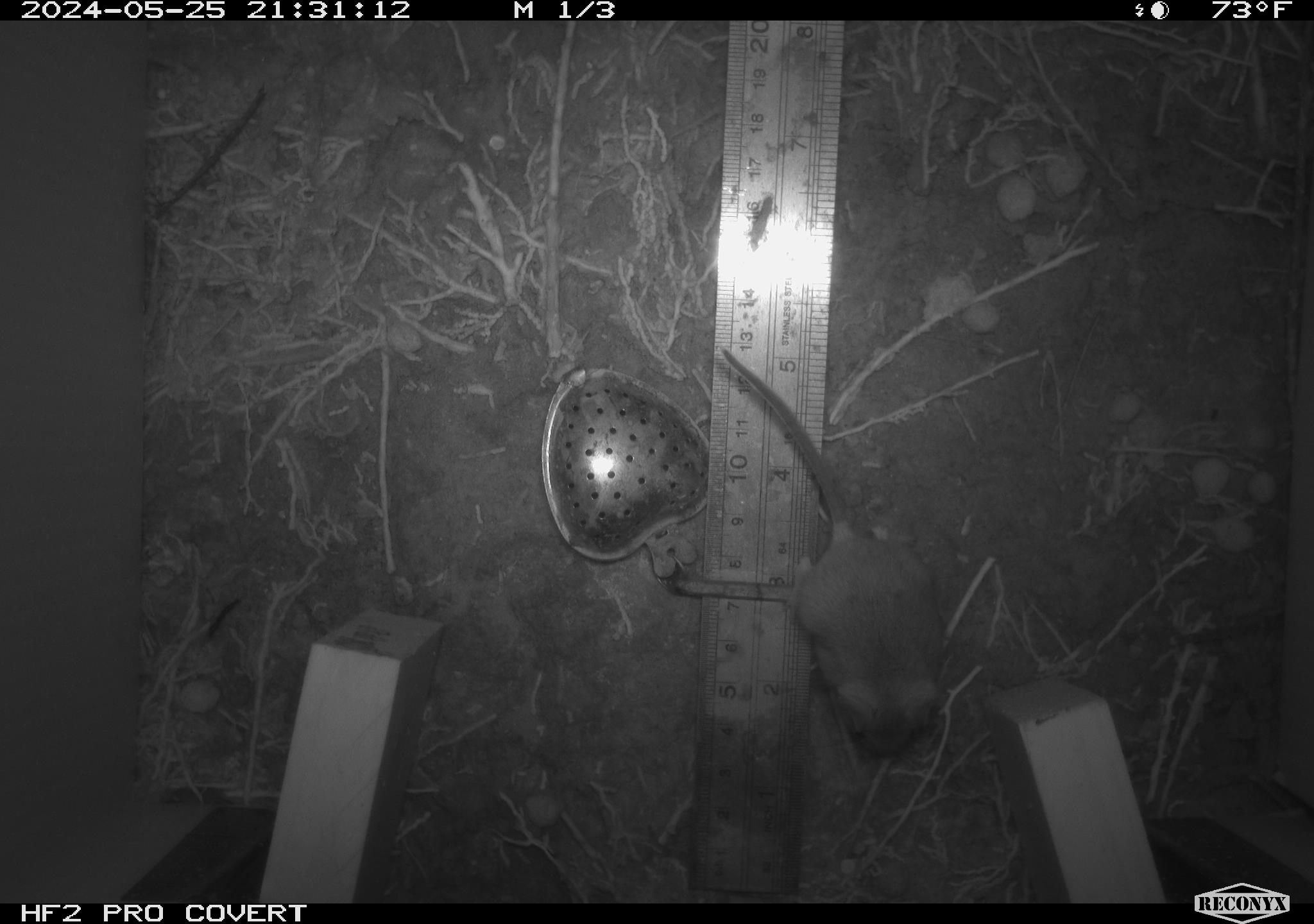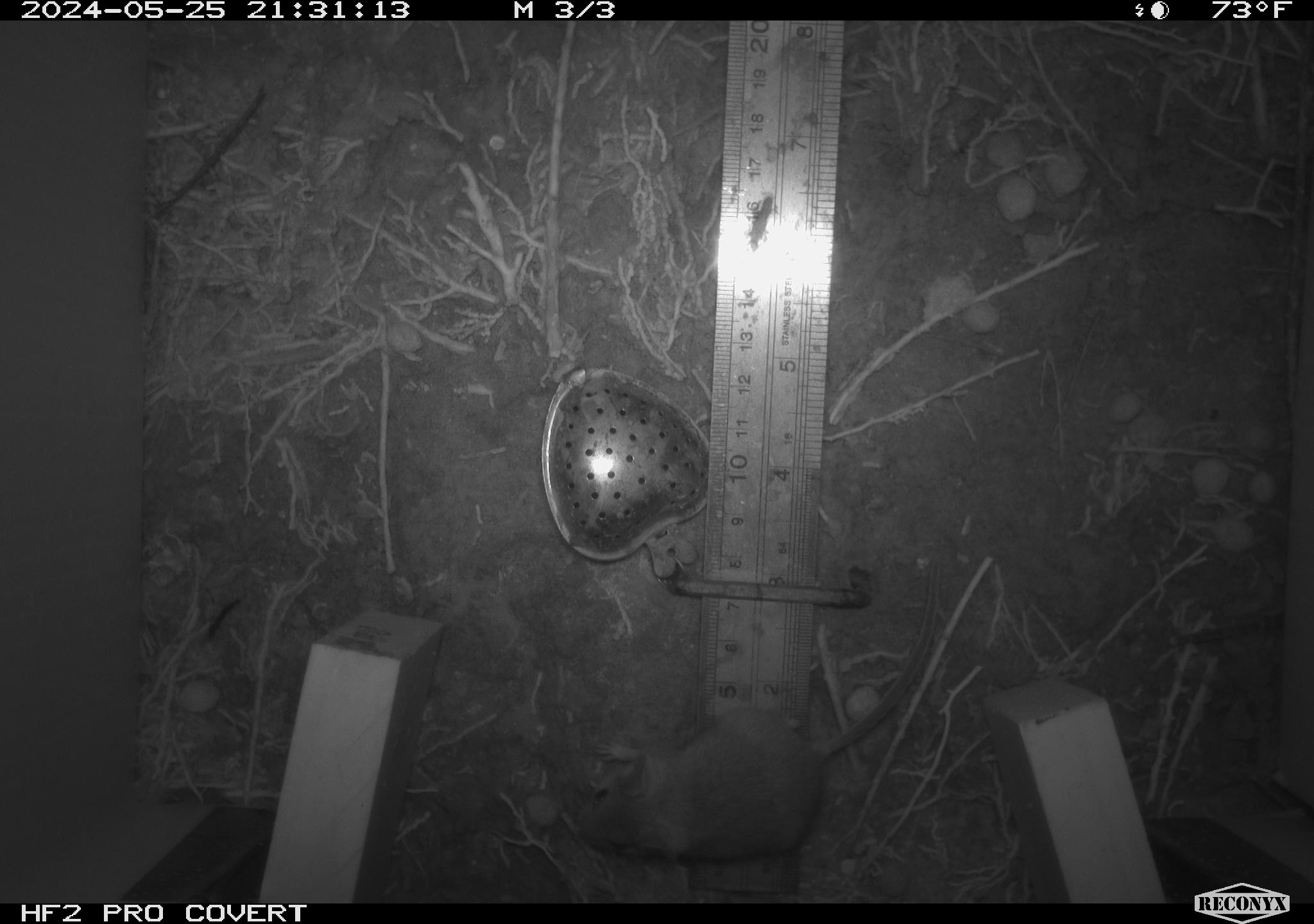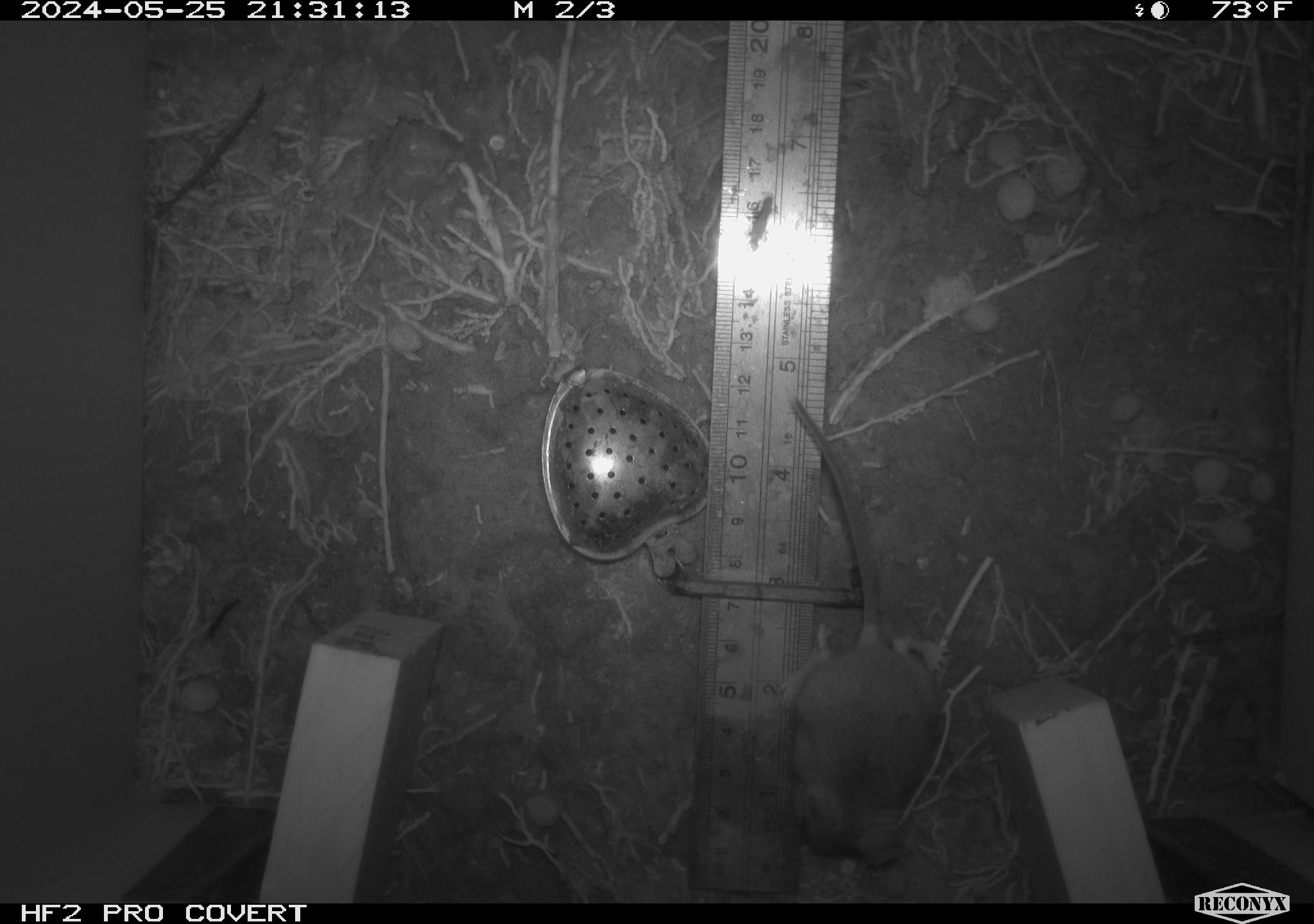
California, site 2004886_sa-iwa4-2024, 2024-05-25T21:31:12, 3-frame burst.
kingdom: Animalia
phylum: Chordata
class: Mammalia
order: Rodentia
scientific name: Rodentia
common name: mouse species